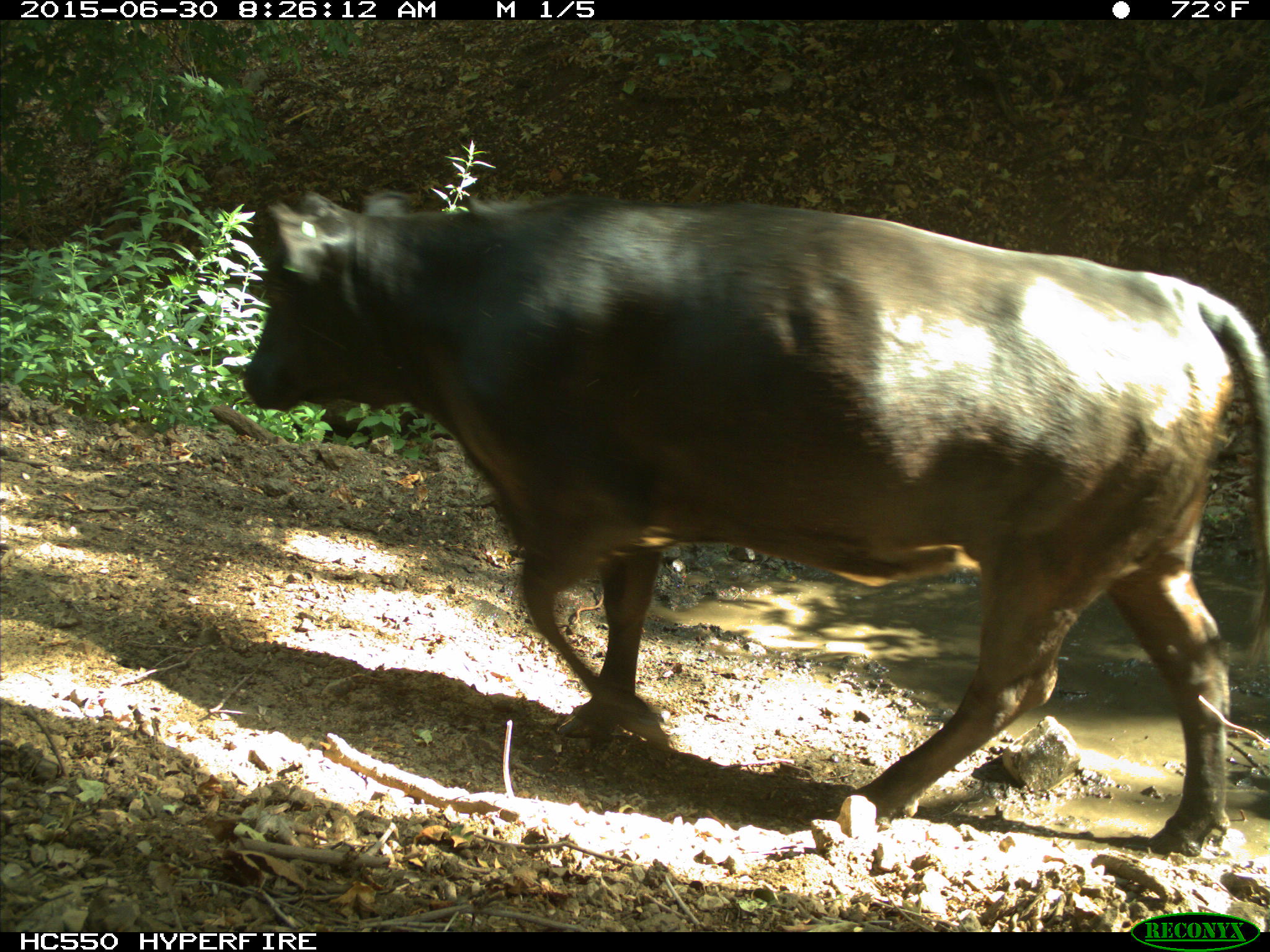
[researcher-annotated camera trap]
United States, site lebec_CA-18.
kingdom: Animalia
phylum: Chordata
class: Mammalia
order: Artiodactyla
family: Bovidae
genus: Bos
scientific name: Bos taurus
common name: domestic cow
Bos taurus (domestic cow).